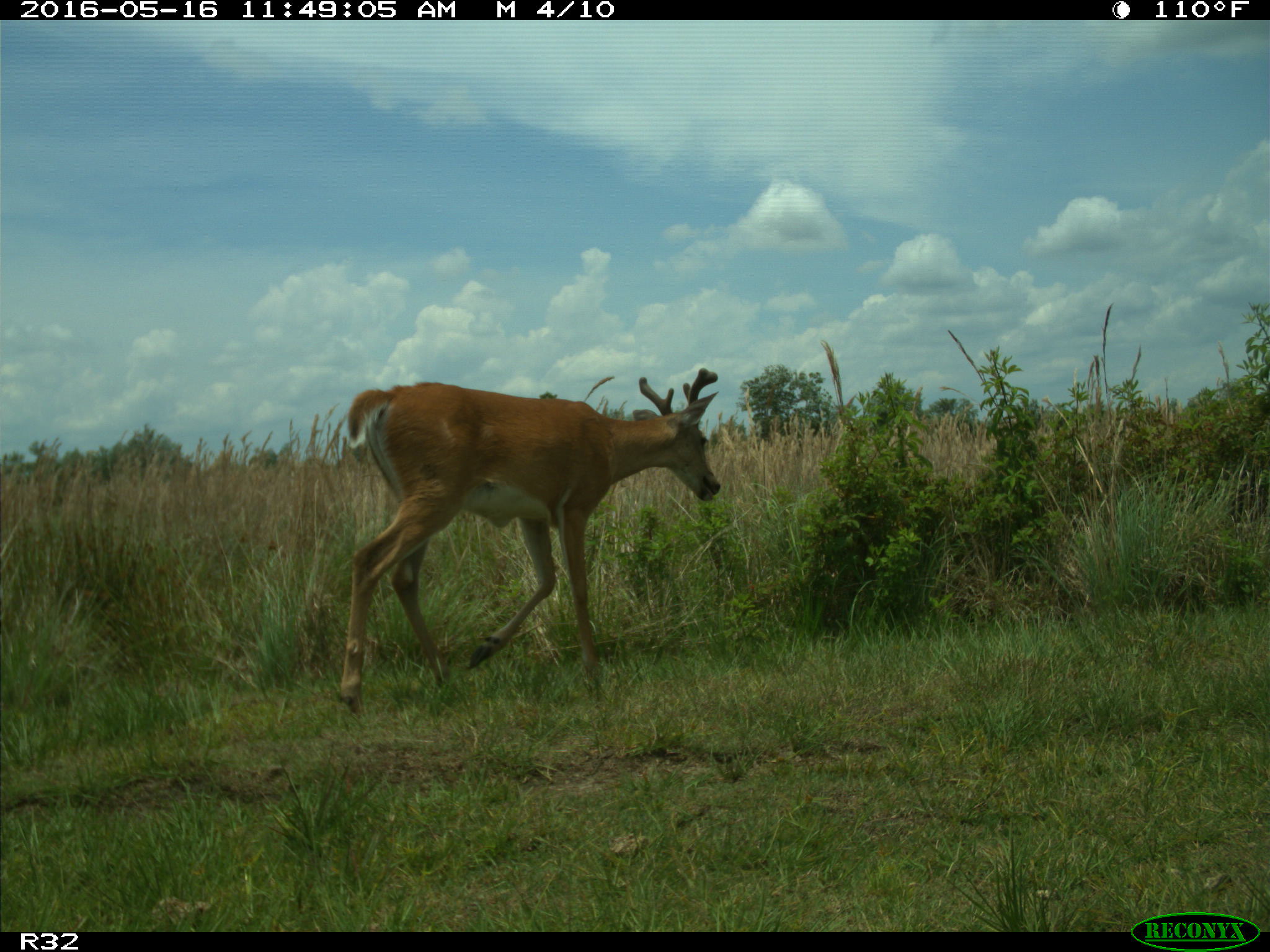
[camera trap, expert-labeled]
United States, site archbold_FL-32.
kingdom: Animalia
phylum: Chordata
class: Mammalia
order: Artiodactyla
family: Cervidae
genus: Odocoileus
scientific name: Odocoileus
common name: deer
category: unidentified deer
Unidentified deer (deer) (Odocoileus).